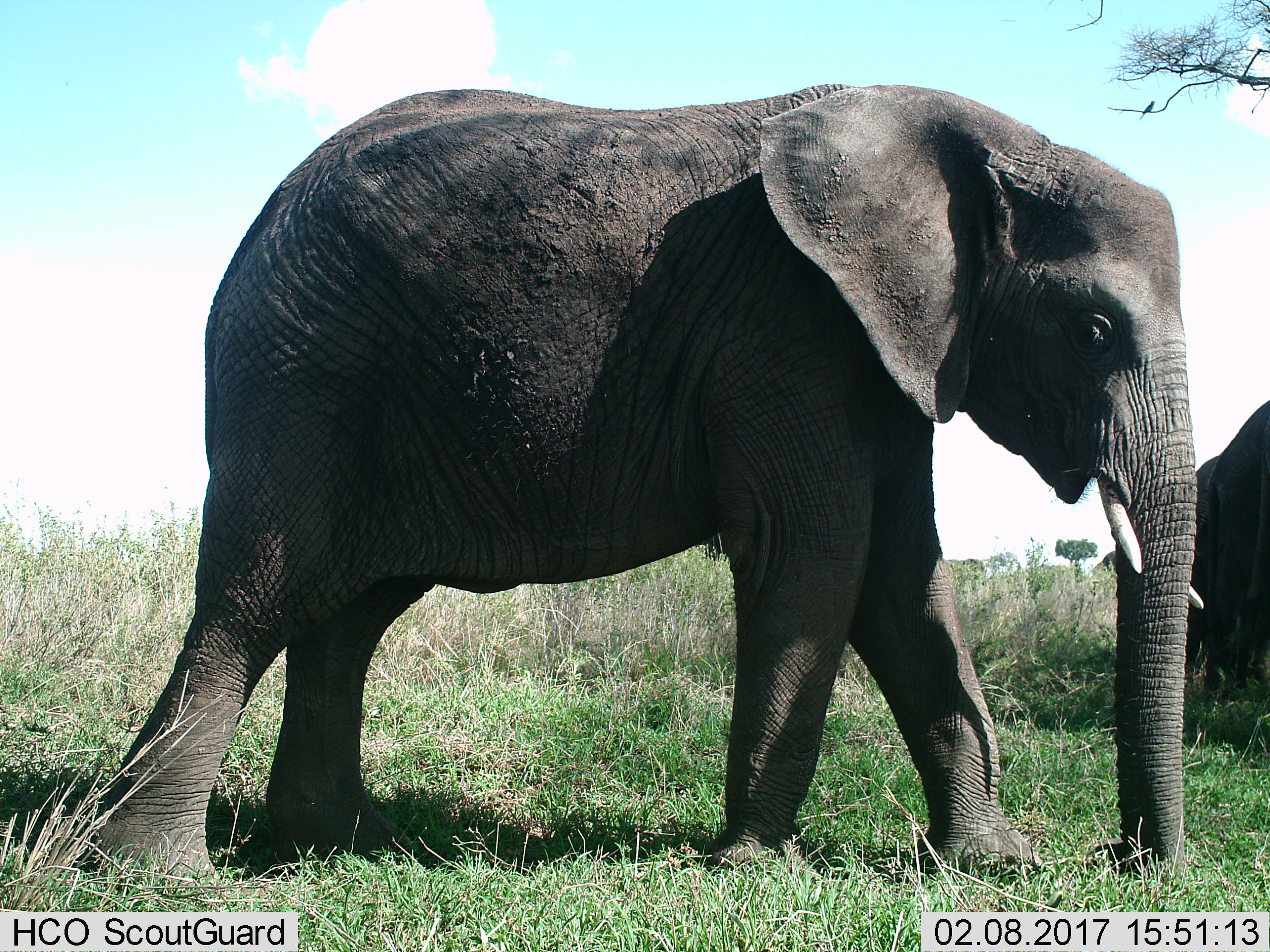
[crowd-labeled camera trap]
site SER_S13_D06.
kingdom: Animalia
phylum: Chordata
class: Mammalia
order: Proboscidea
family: Elephantidae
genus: Loxodonta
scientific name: Loxodonta africana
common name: african bush elephant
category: elephant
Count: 2.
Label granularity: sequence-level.